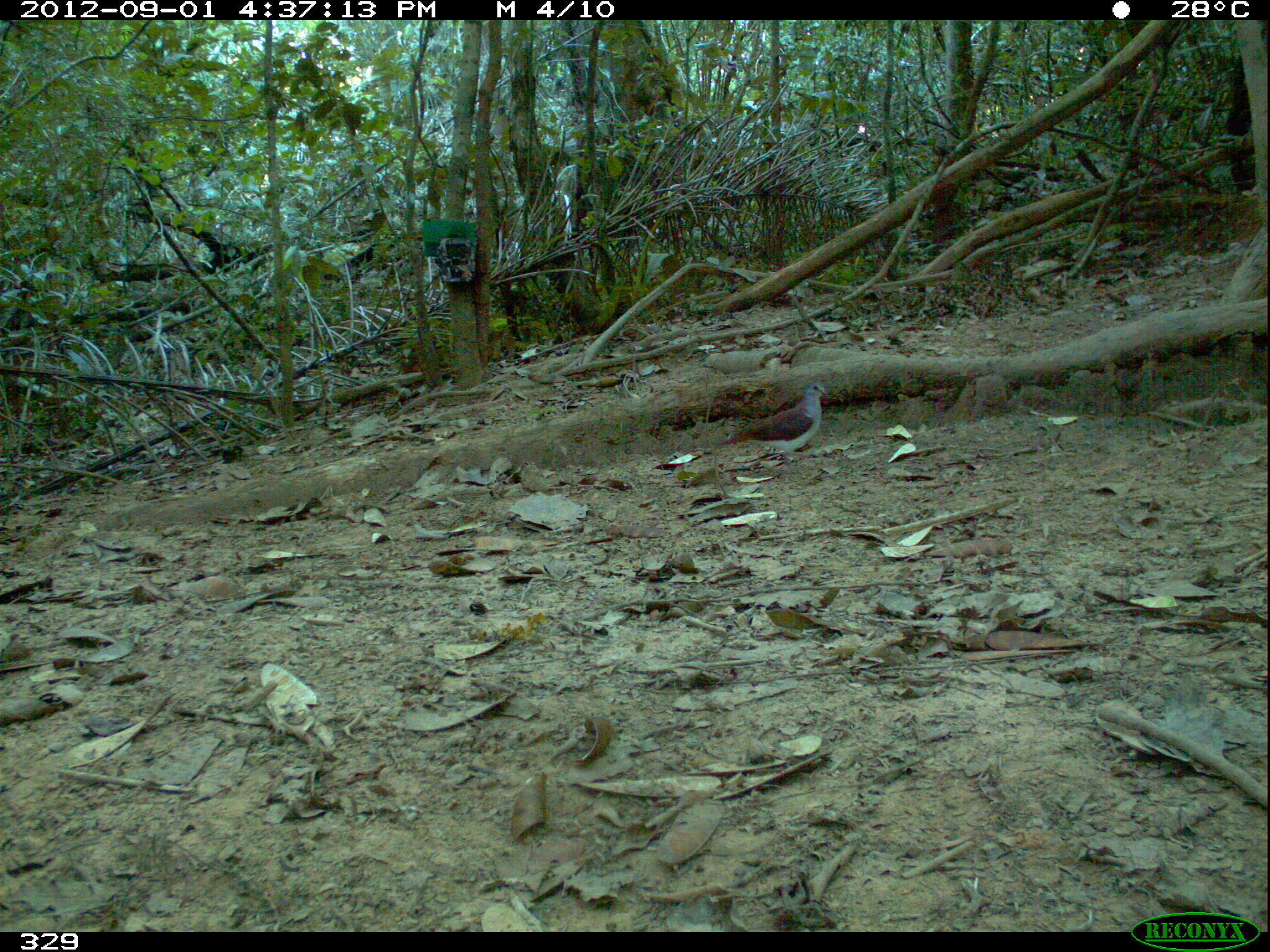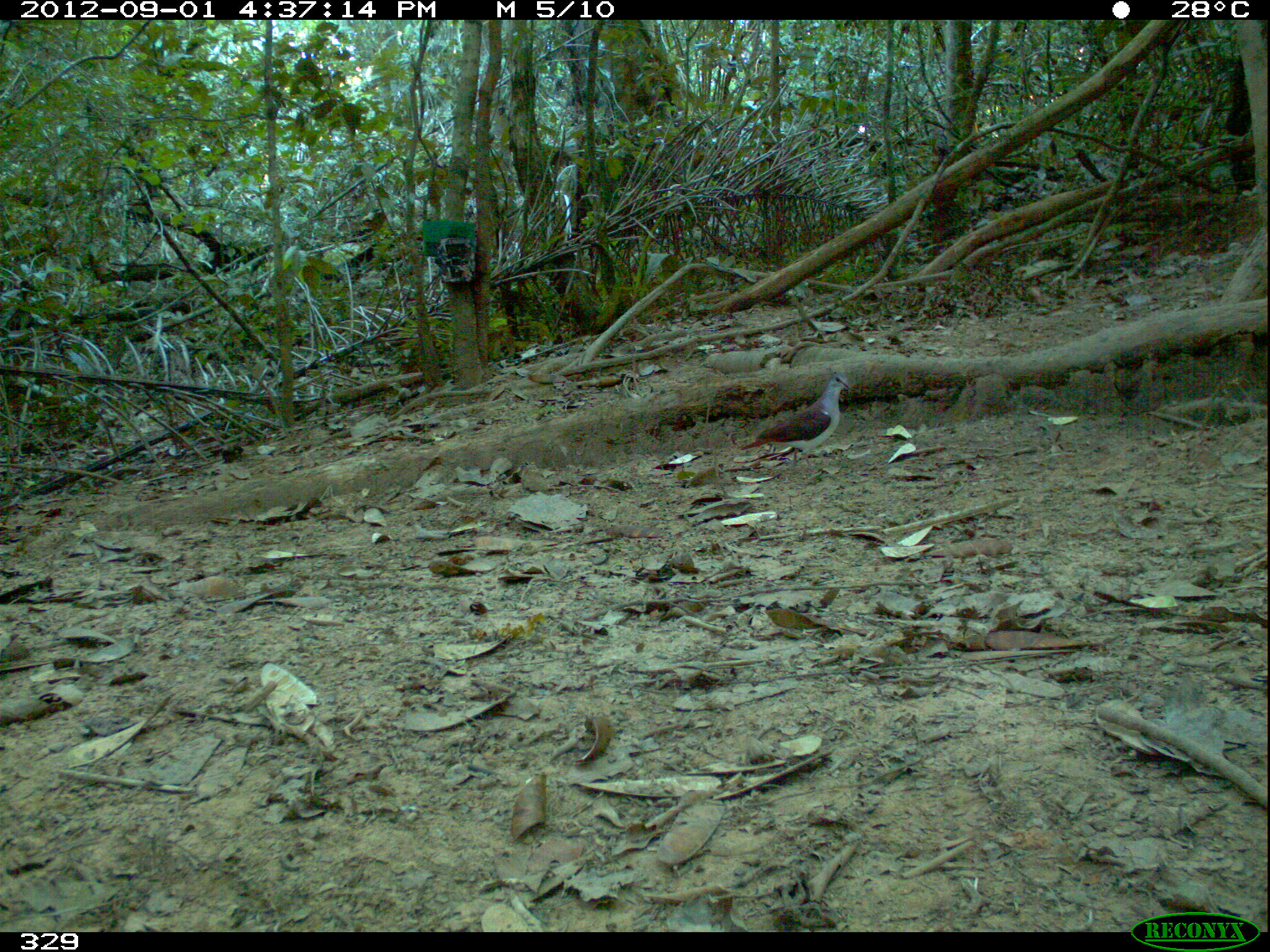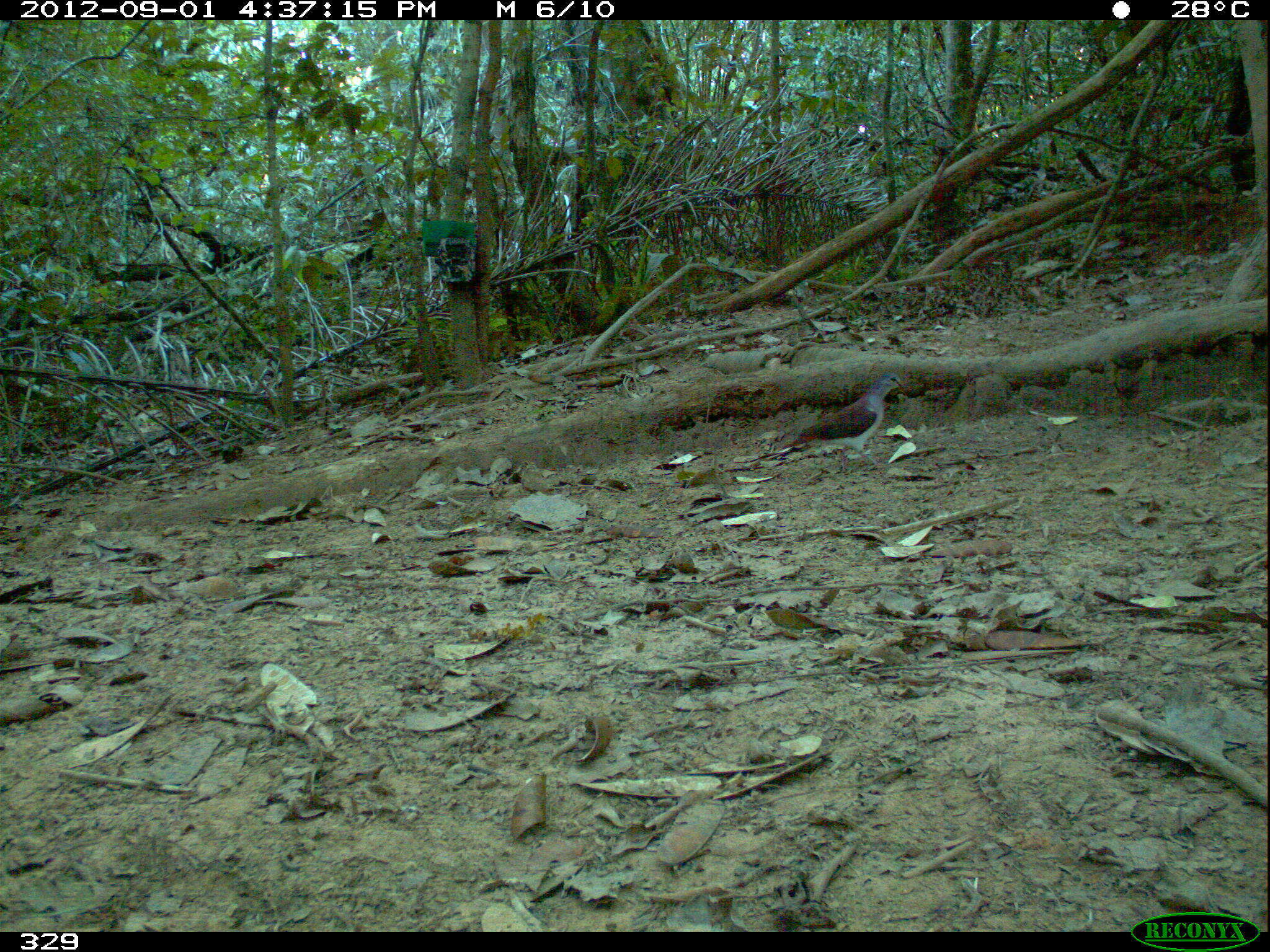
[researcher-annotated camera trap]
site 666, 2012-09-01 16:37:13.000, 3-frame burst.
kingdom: Animalia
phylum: Chordata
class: Aves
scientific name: Aves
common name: bird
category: unknown bird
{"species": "unknown bird (bird) (Aves)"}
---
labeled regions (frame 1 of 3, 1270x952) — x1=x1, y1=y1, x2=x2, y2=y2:
unknown bird: x1=719, y1=379, x2=828, y2=466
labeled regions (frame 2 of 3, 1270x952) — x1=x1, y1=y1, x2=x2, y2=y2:
unknown bird: x1=739, y1=372, x2=852, y2=472